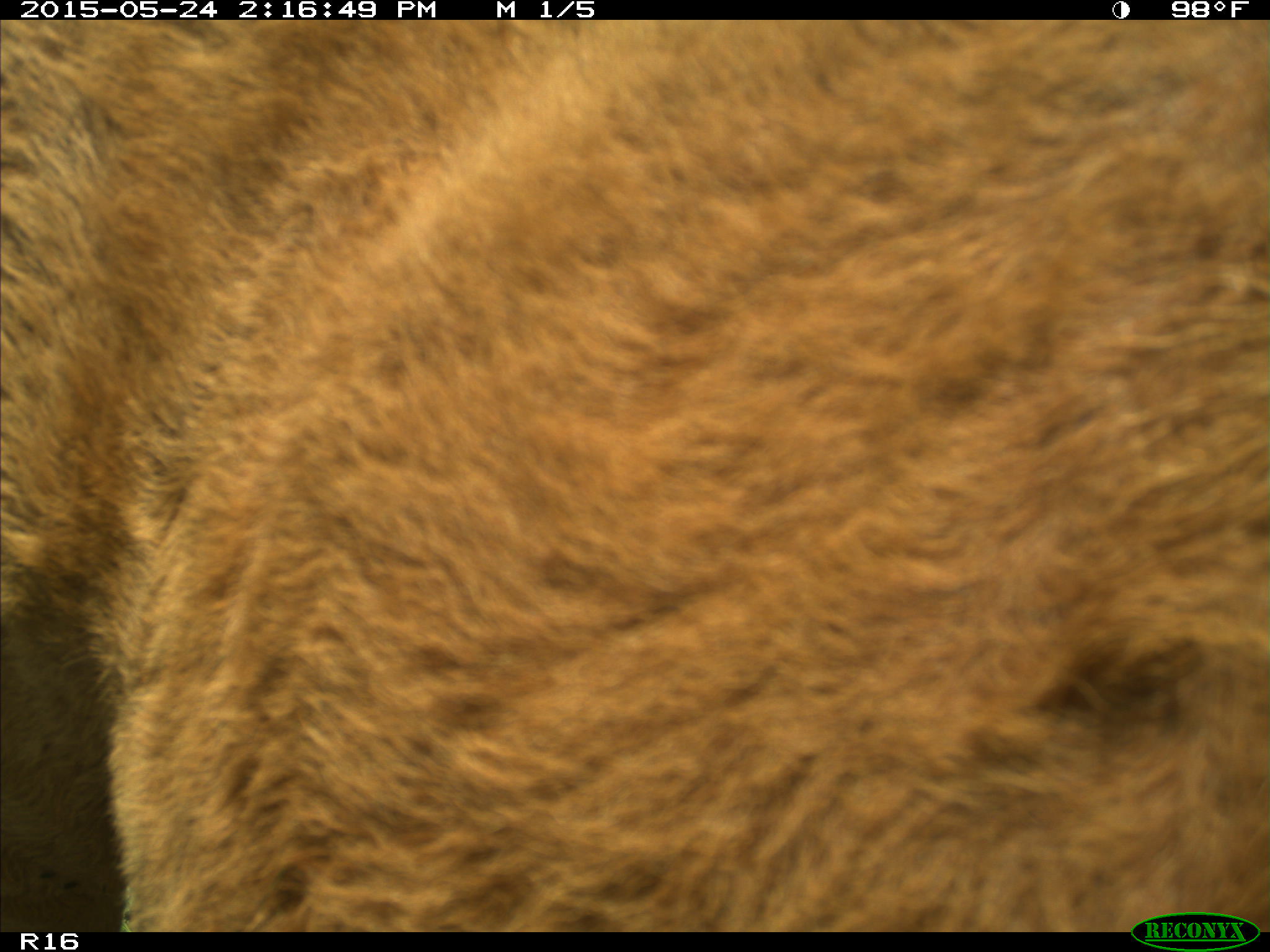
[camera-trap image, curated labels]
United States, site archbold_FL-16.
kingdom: Animalia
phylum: Chordata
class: Mammalia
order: Artiodactyla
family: Bovidae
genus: Bos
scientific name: Bos taurus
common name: domestic cow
Bos taurus (domestic cow).